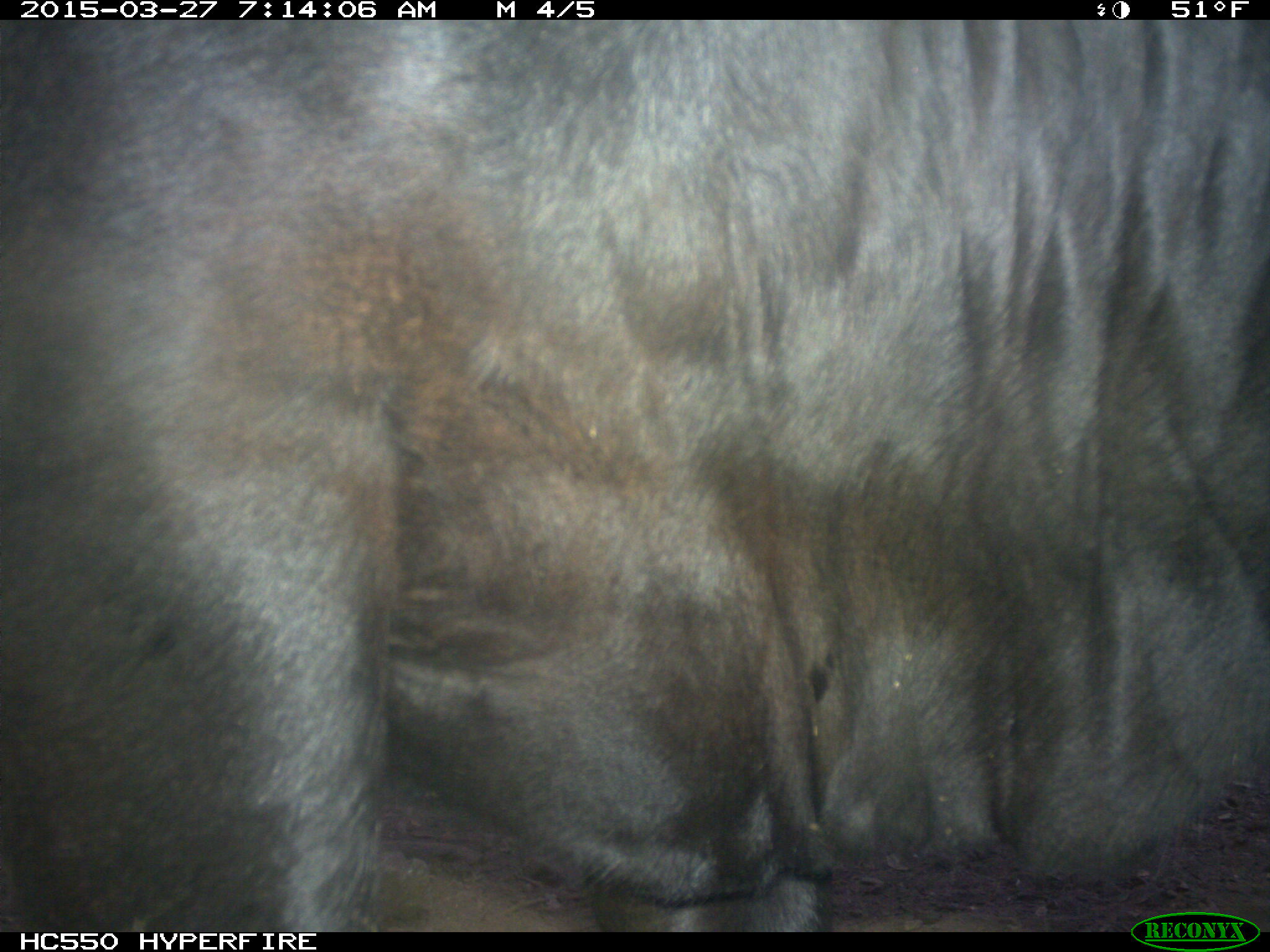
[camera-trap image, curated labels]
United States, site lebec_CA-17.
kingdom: Animalia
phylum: Chordata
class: Mammalia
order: Artiodactyla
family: Bovidae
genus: Bos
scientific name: Bos taurus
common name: domestic cow